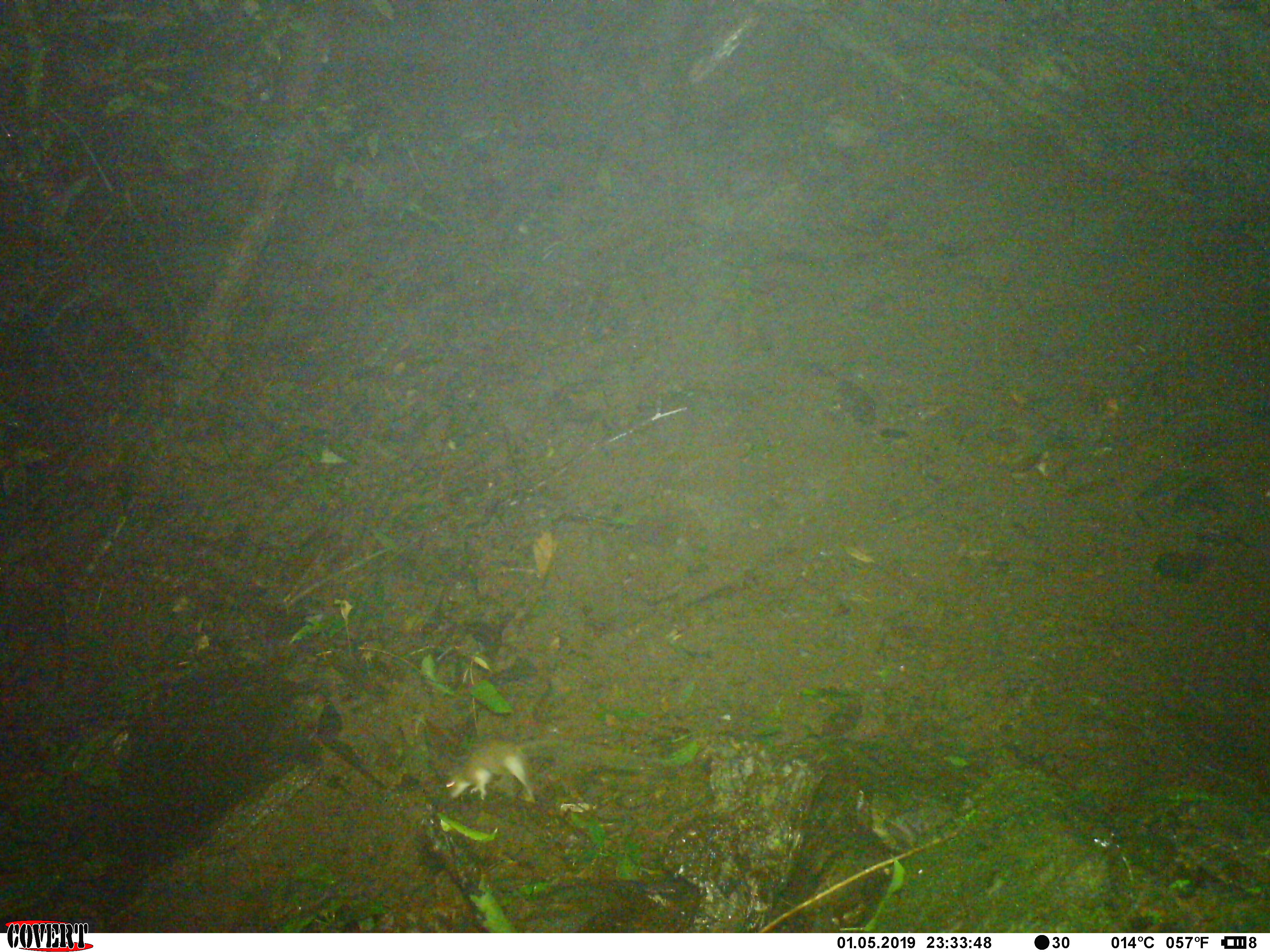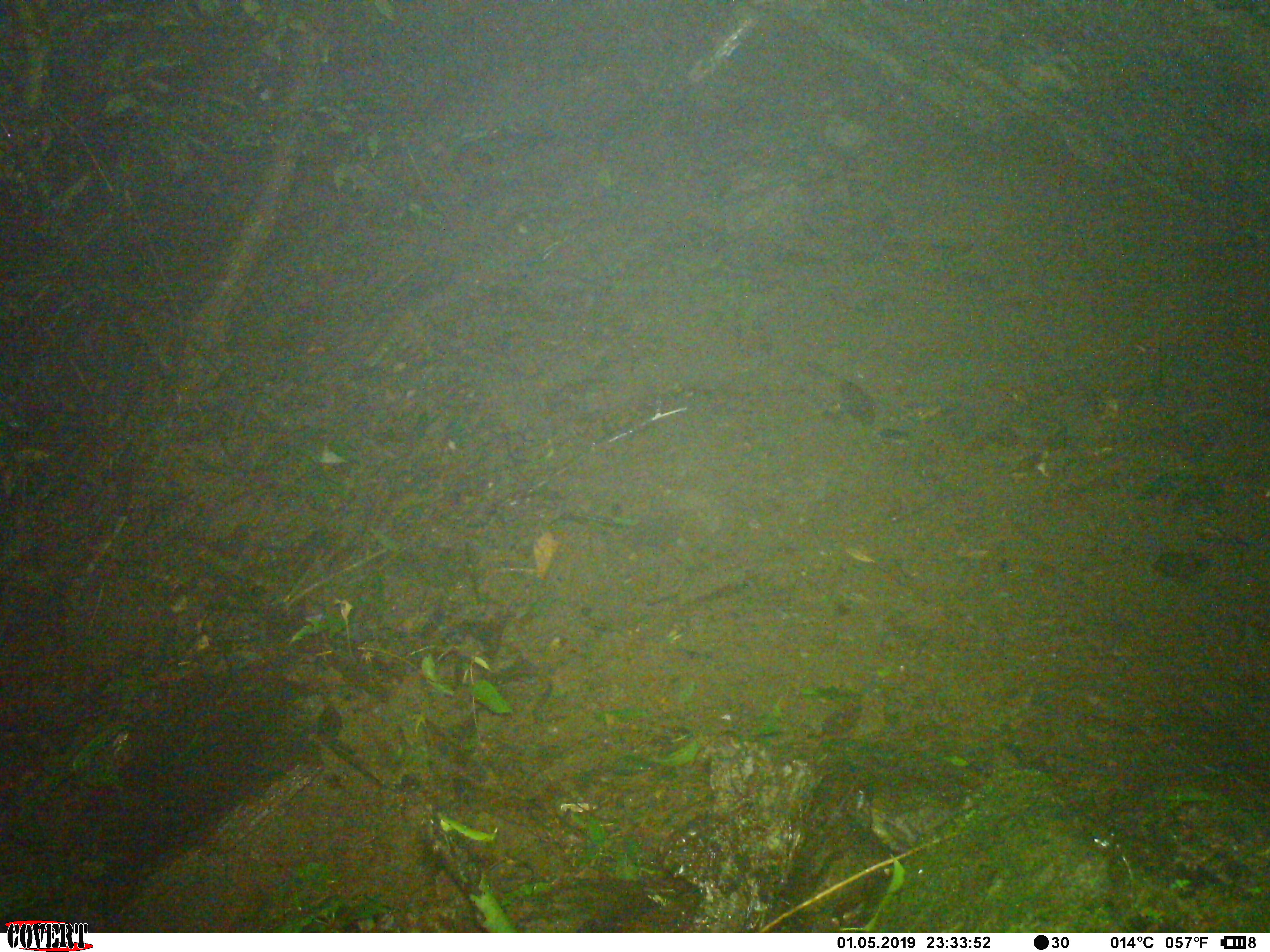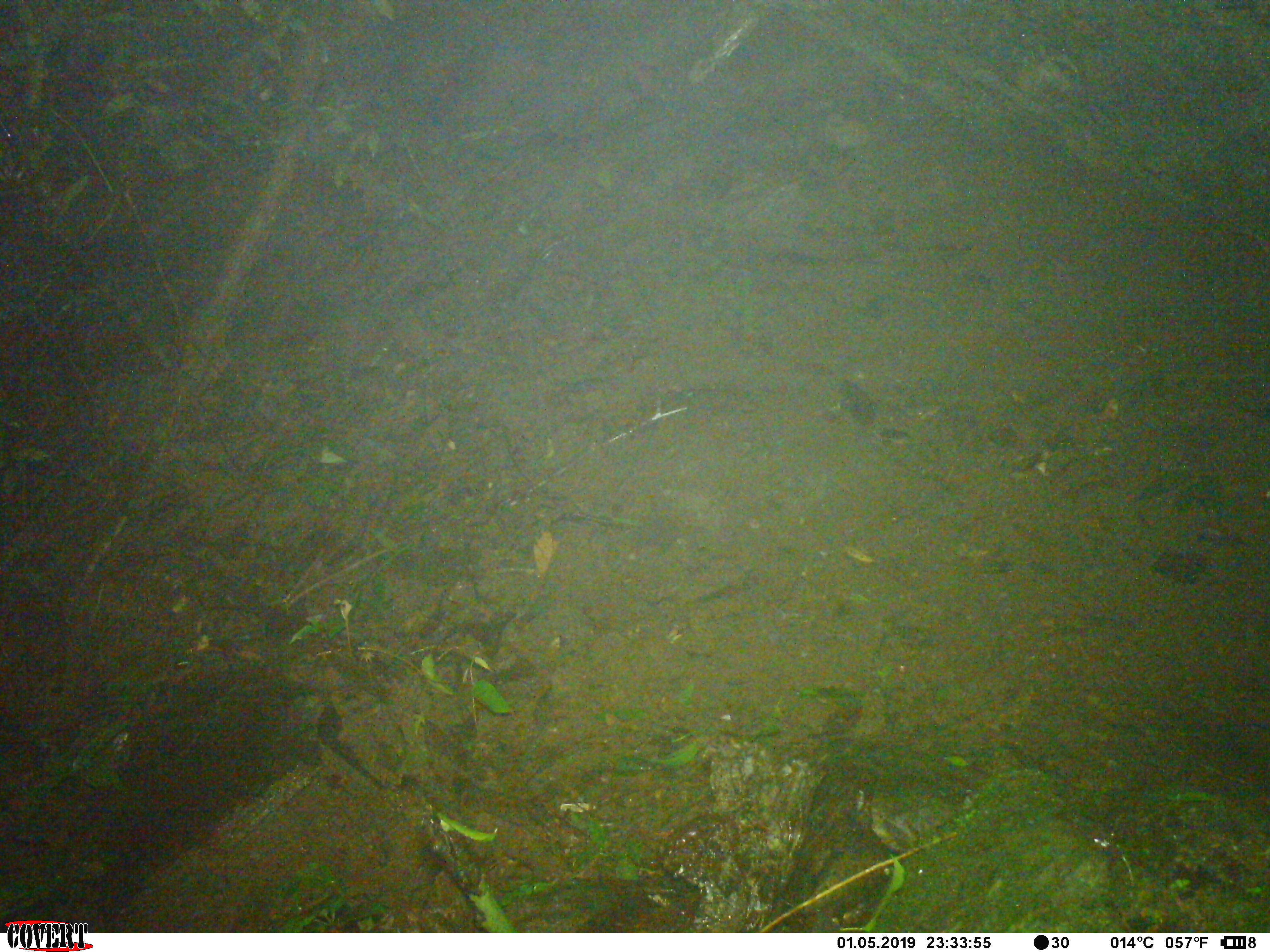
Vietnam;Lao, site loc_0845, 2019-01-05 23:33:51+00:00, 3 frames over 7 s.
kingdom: Animalia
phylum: Chordata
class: Mammalia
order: Rodentia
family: Muridae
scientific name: Muridae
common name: old-world mice and rats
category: unidentified murid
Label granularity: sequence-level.